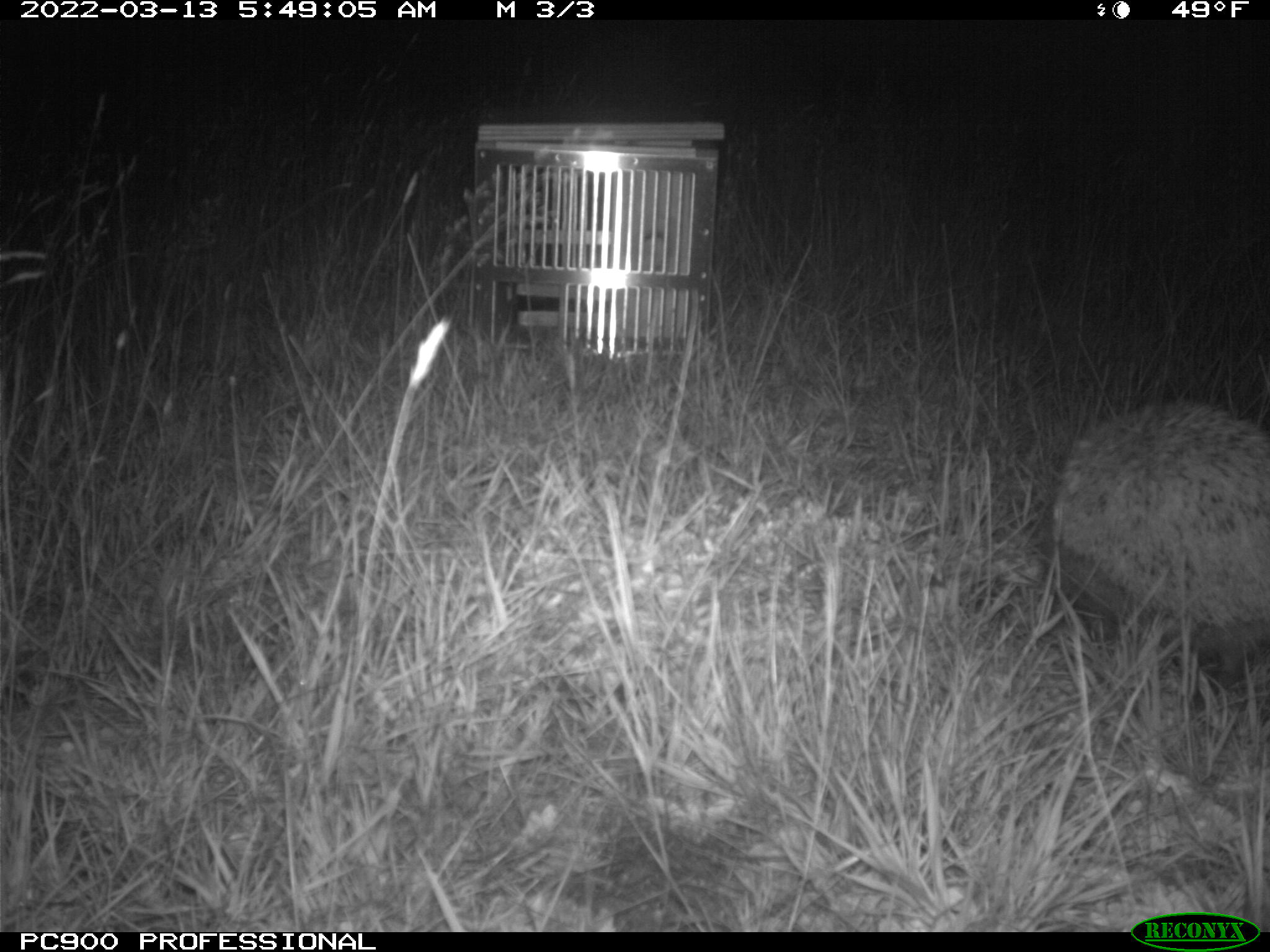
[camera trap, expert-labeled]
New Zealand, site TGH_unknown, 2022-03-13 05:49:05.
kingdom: Animalia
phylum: Chordata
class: Mammalia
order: Eulipotyphla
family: Erinaceidae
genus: Erinaceus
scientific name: Erinaceus europaeus europaeus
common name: european hedgehog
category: hedgehog